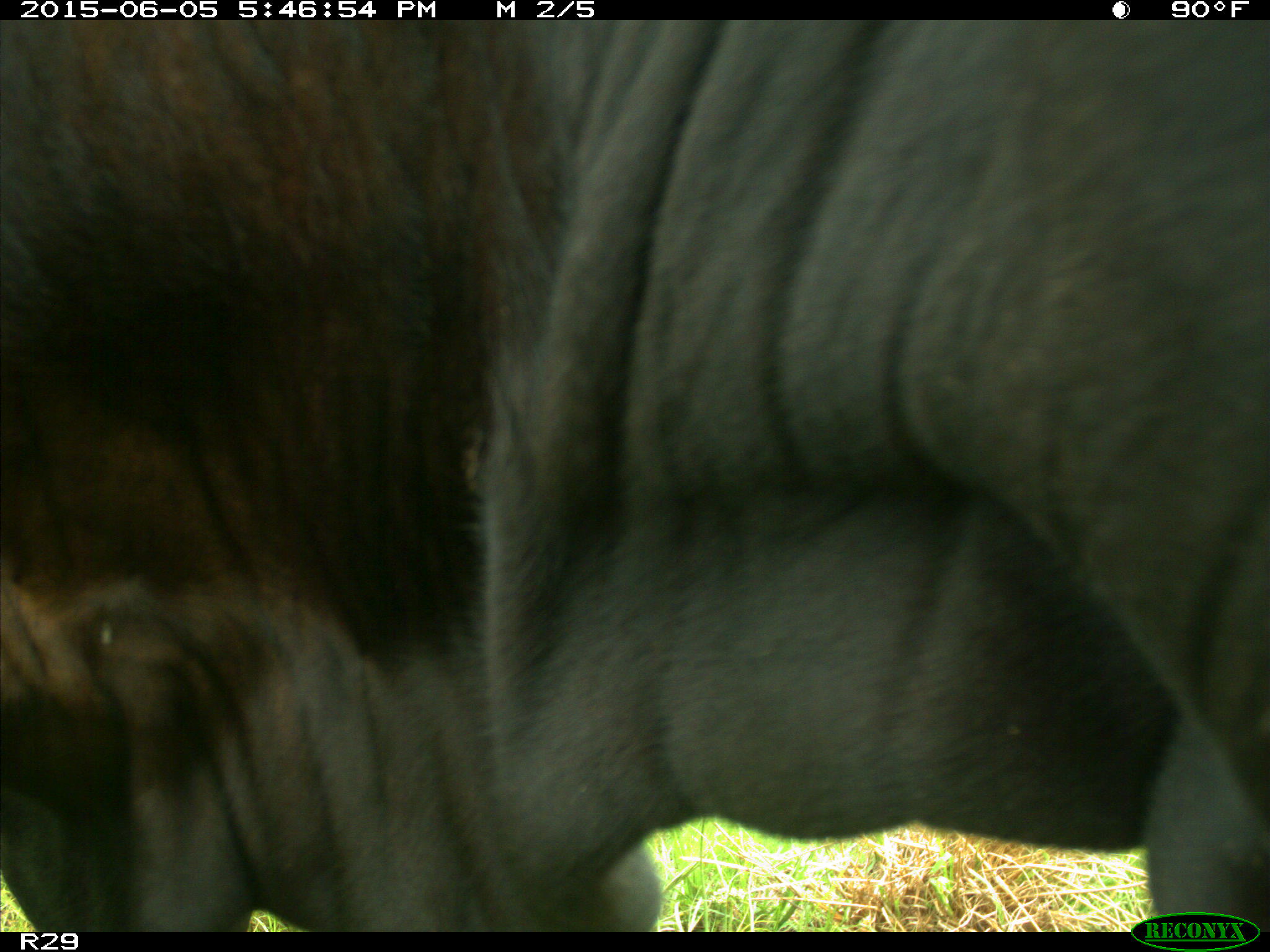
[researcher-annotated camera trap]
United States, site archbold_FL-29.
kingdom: Animalia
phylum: Chordata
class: Mammalia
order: Artiodactyla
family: Bovidae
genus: Bos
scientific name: Bos taurus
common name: domestic cow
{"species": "Bos taurus (domestic cow)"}